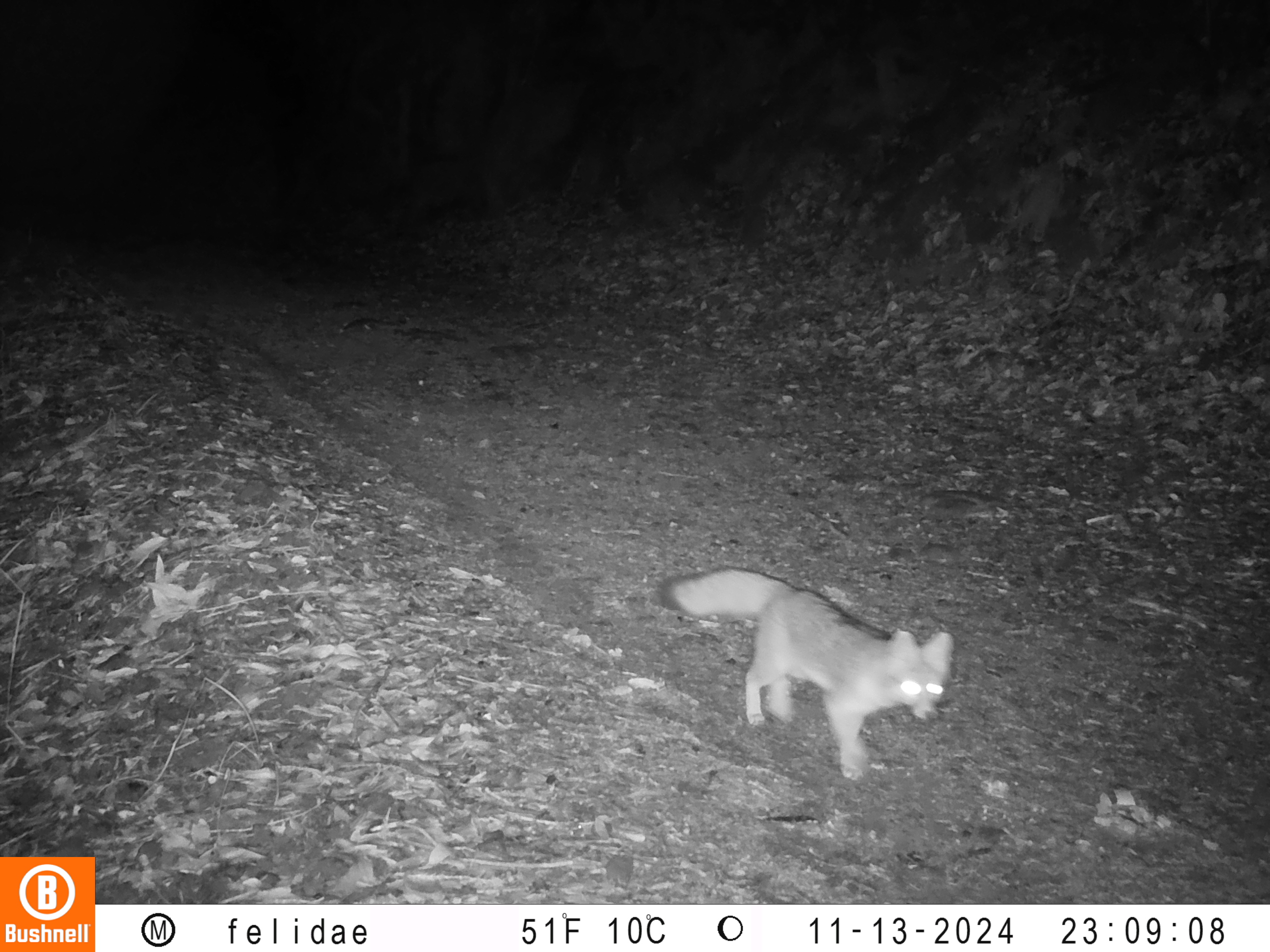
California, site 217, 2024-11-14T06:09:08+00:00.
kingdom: Animalia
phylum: Chordata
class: Mammalia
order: Carnivora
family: Canidae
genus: Urocyon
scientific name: Urocyon cinereoargenteus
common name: gray fox